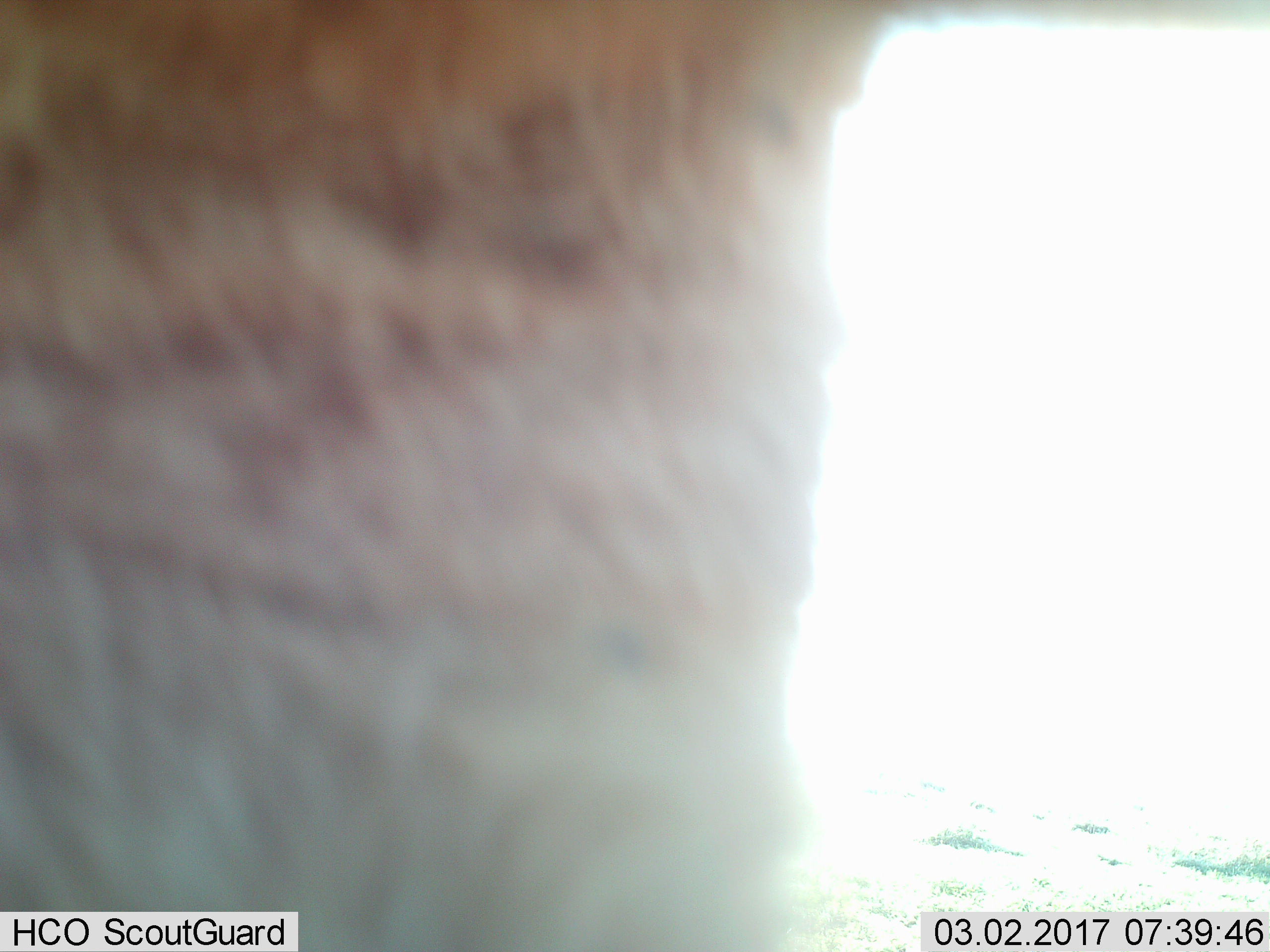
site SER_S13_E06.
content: unidentified animal